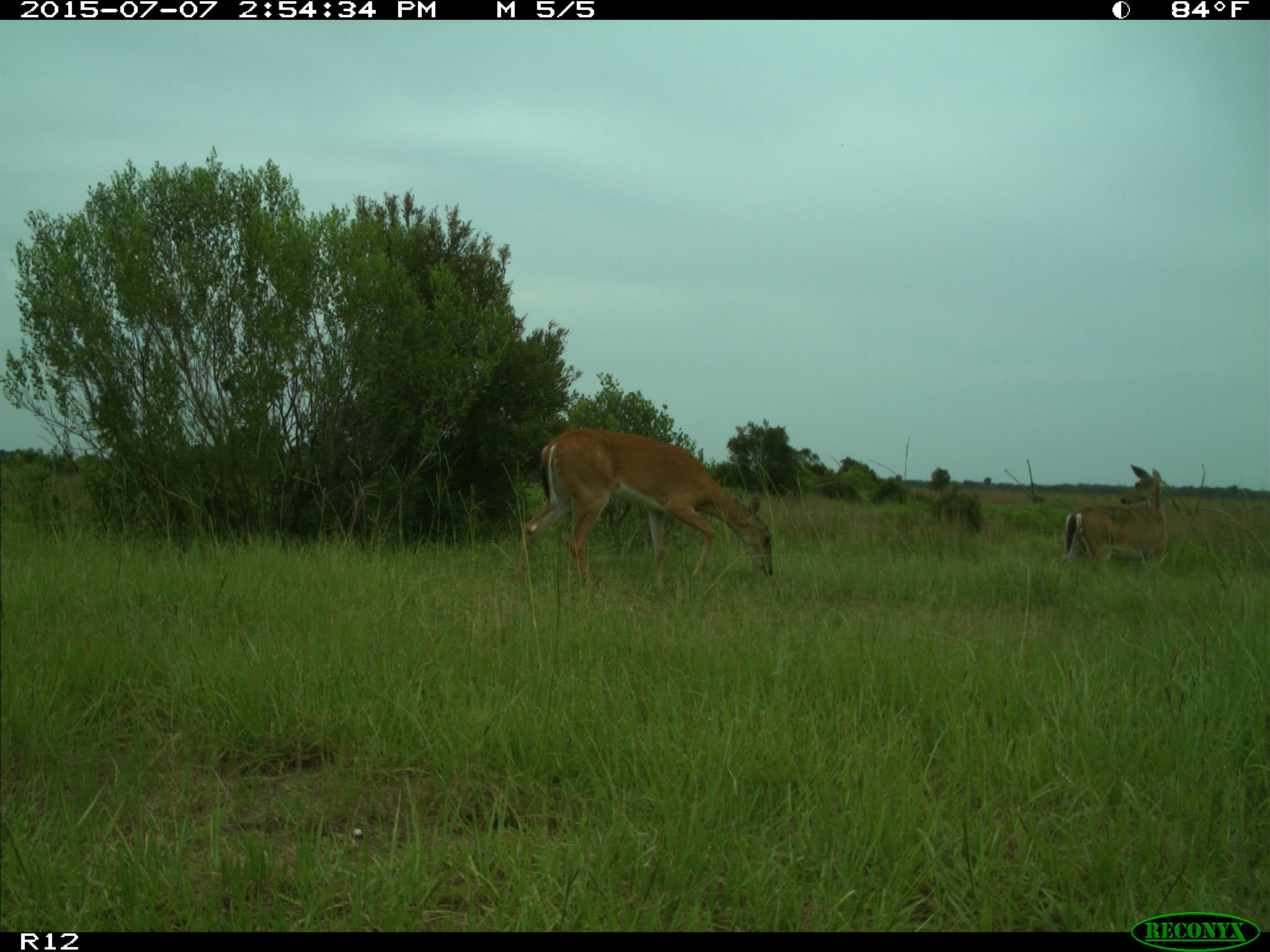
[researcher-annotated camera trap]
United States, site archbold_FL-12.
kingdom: Animalia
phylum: Chordata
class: Mammalia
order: Artiodactyla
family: Cervidae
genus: Odocoileus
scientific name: Odocoileus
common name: deer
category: unidentified deer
Unidentified deer (deer) (Odocoileus).